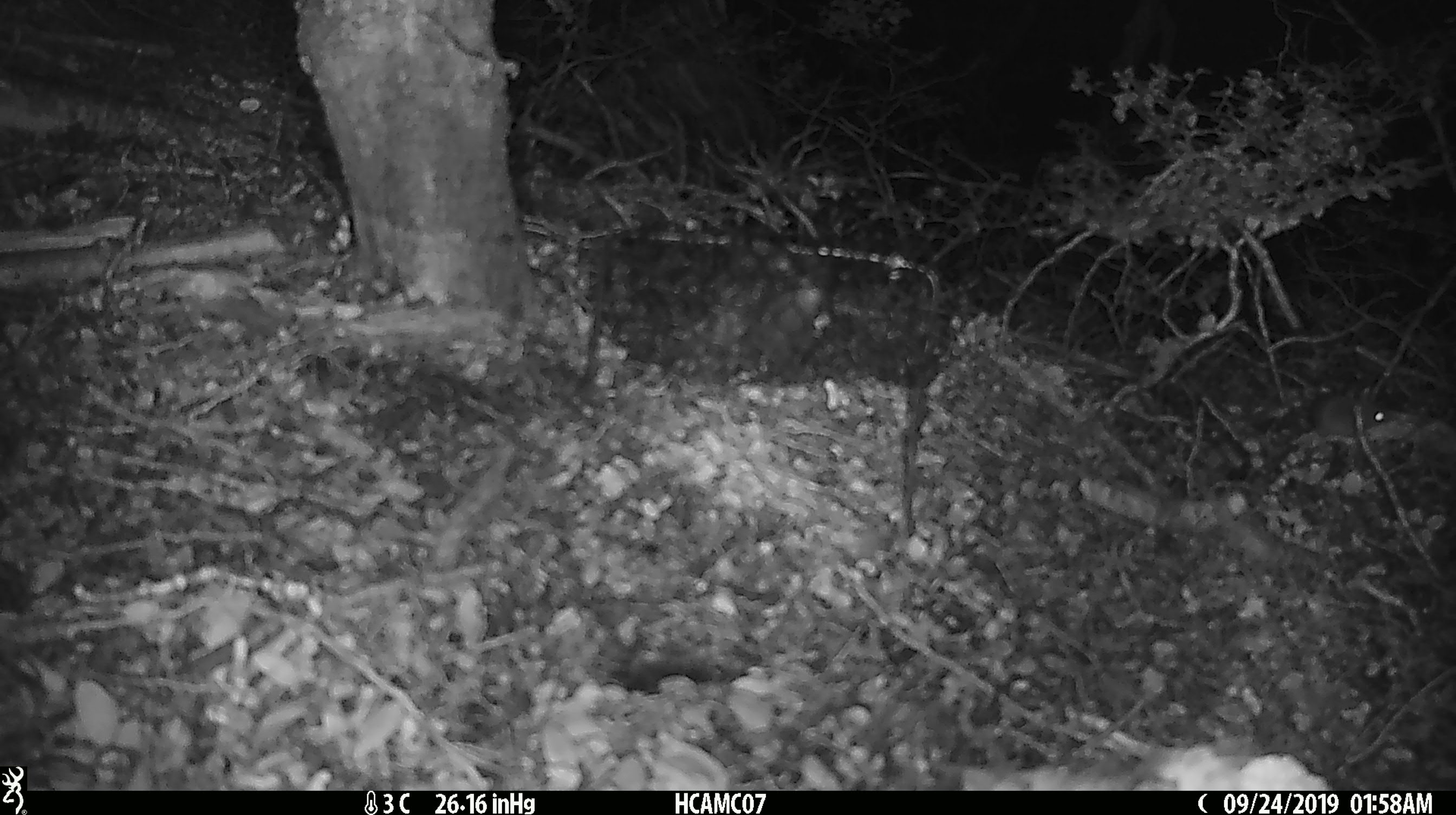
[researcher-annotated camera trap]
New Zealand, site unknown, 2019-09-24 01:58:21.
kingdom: Animalia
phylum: Chordata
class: Mammalia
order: Rodentia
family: Muridae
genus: Mus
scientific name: Mus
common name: mouse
Mouse (Mus).